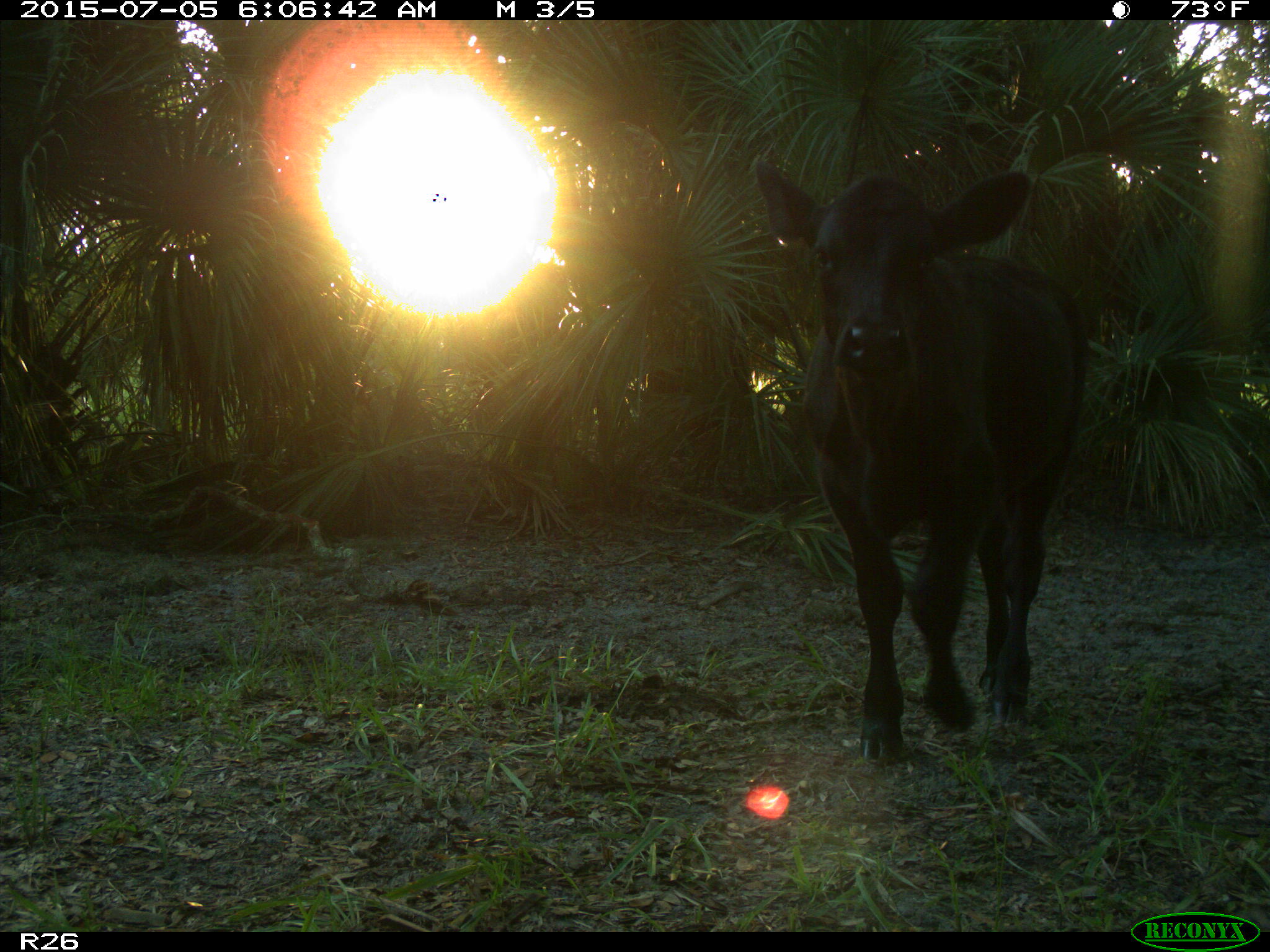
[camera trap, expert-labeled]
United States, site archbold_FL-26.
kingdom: Animalia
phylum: Chordata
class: Mammalia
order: Artiodactyla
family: Bovidae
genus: Bos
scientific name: Bos taurus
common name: domestic cow